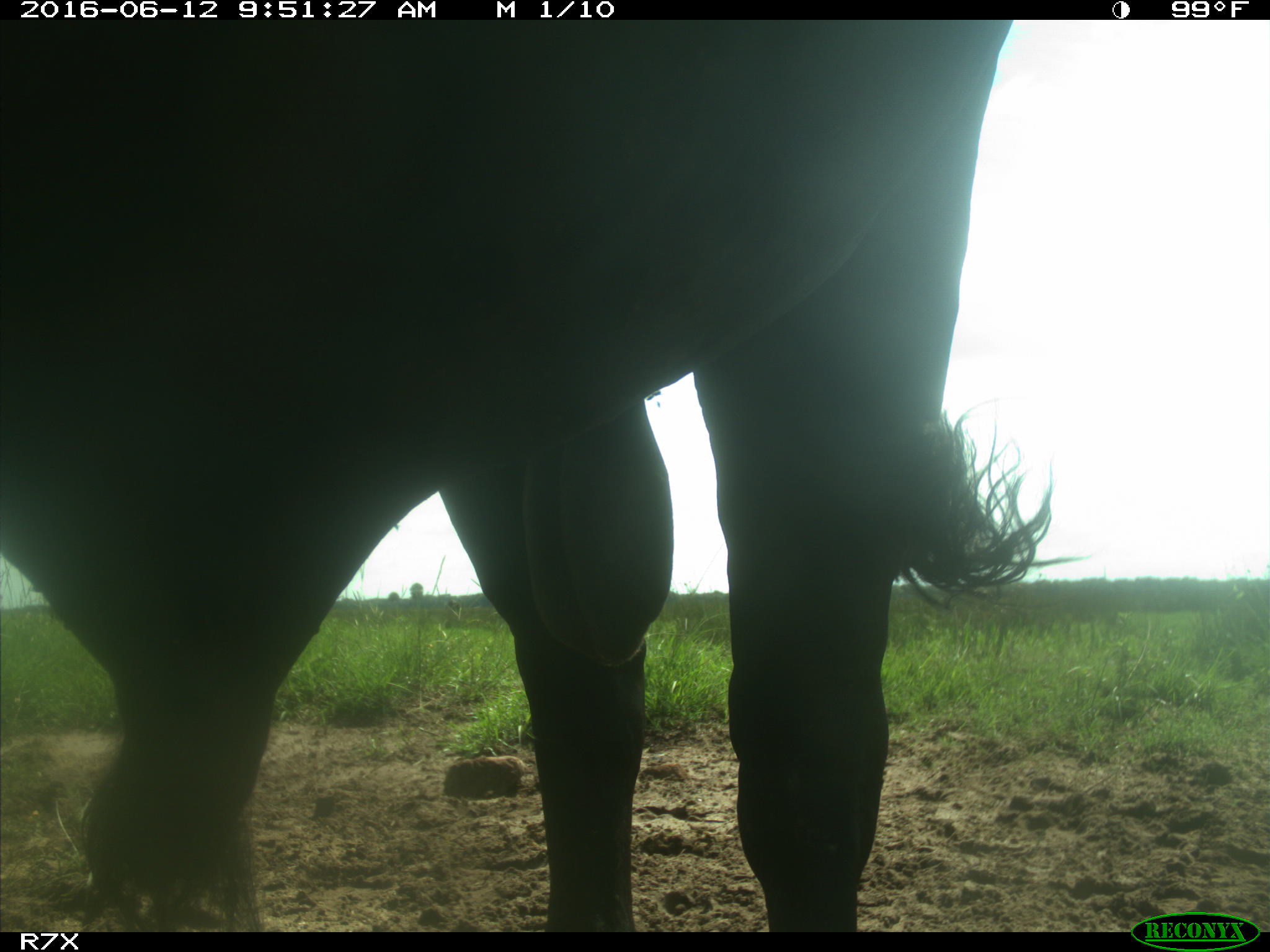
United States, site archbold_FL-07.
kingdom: Animalia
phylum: Chordata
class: Mammalia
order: Artiodactyla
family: Bovidae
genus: Bos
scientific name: Bos taurus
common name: domestic cow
Bos taurus (domestic cow).